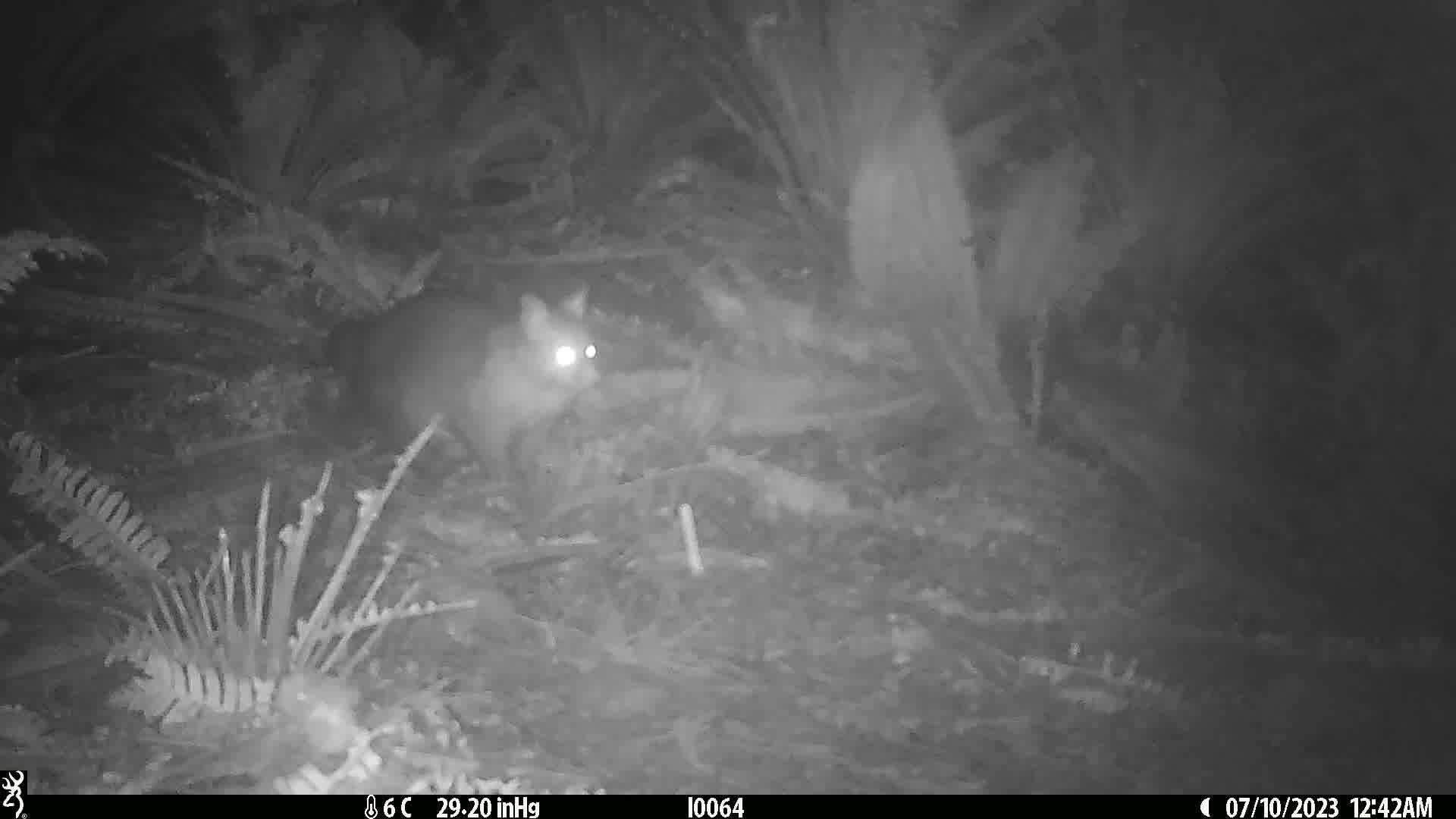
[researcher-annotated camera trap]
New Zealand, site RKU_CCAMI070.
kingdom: Animalia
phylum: Chordata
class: Mammalia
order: Diprotodontia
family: Phalangeridae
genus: Trichosurus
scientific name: Trichosurus vulpecula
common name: common brushtail possum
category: possum